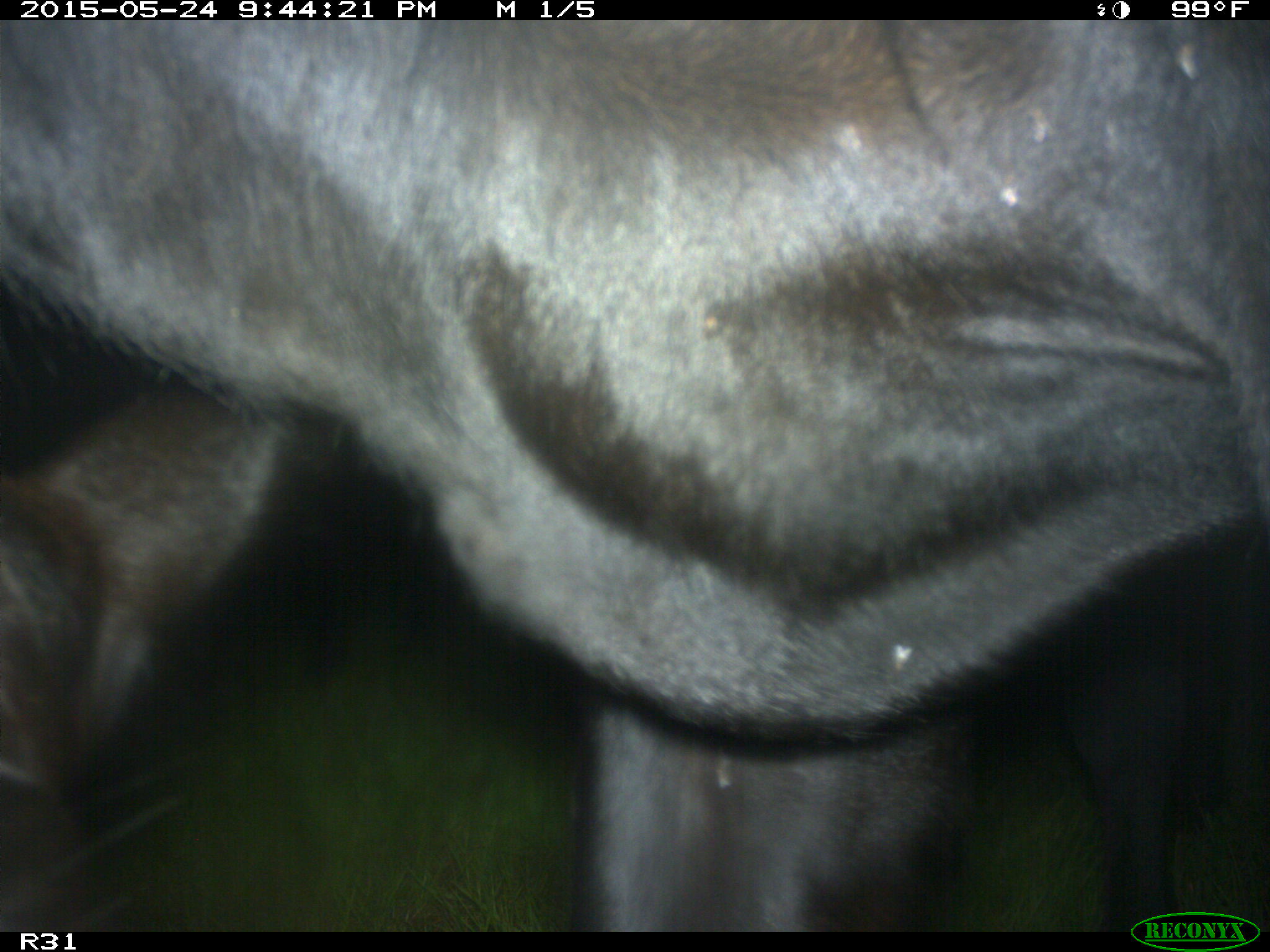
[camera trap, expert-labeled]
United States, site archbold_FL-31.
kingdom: Animalia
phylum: Chordata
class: Mammalia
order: Artiodactyla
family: Bovidae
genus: Bos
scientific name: Bos taurus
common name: domestic cow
Bos taurus (domestic cow).